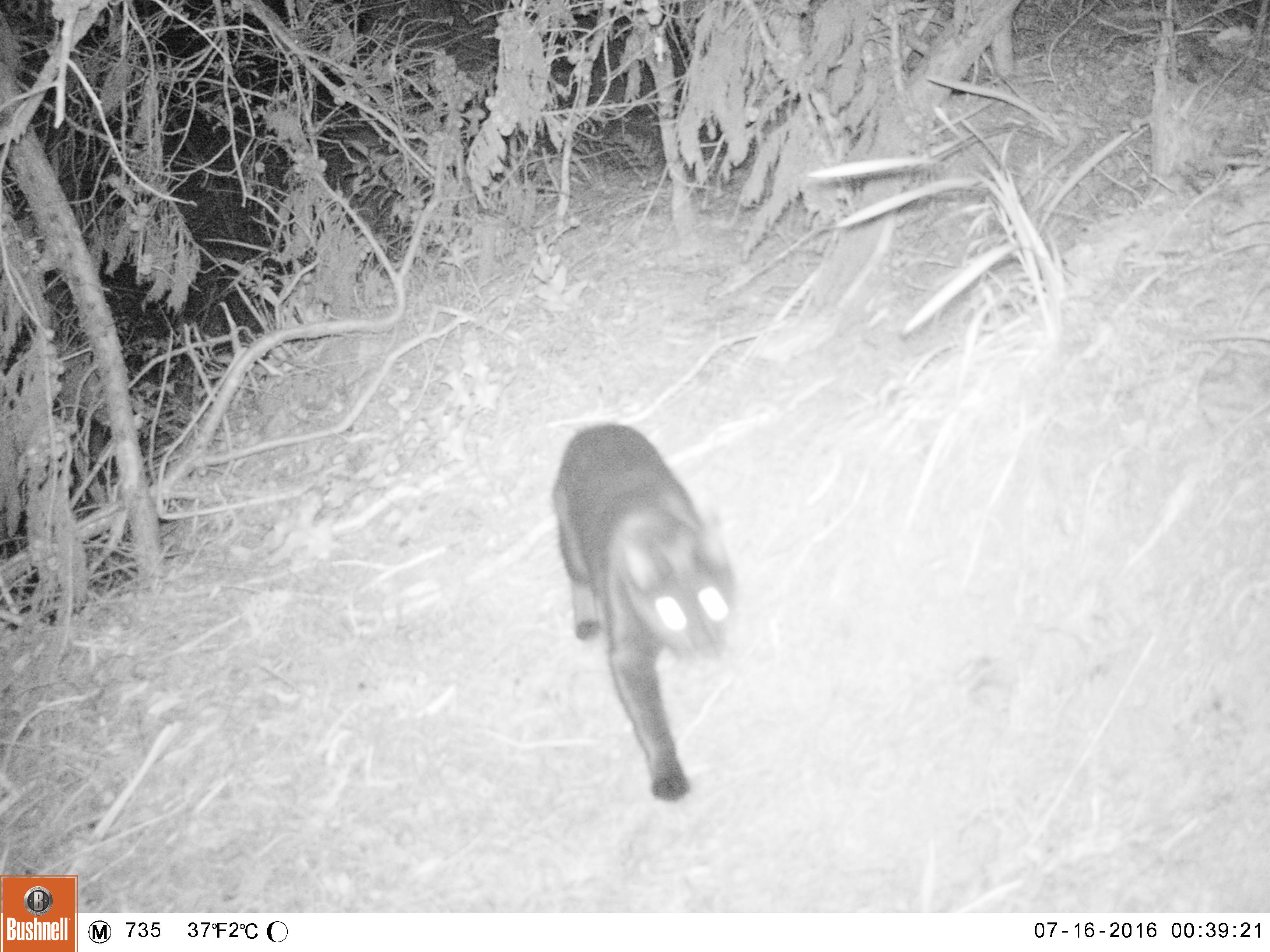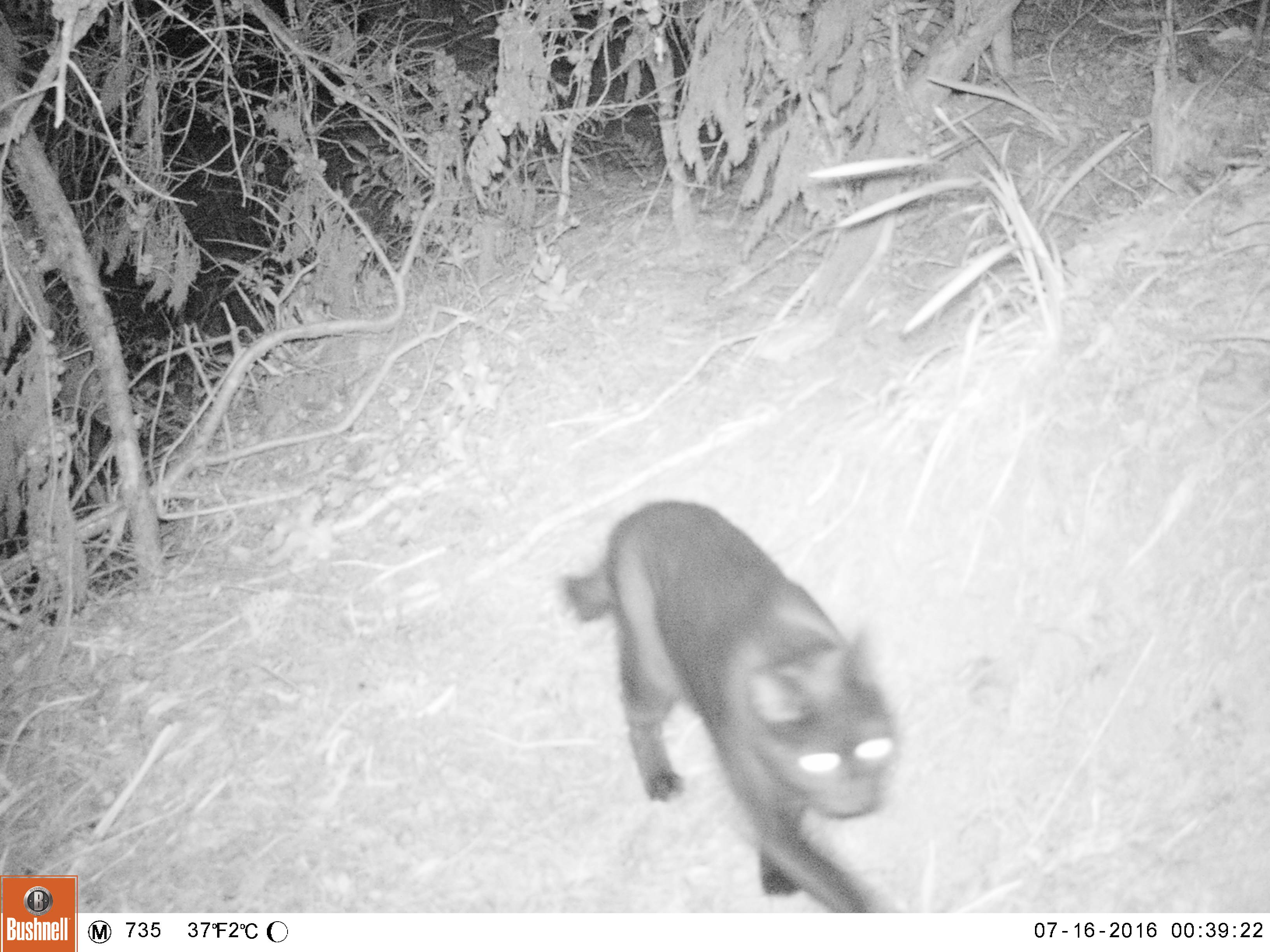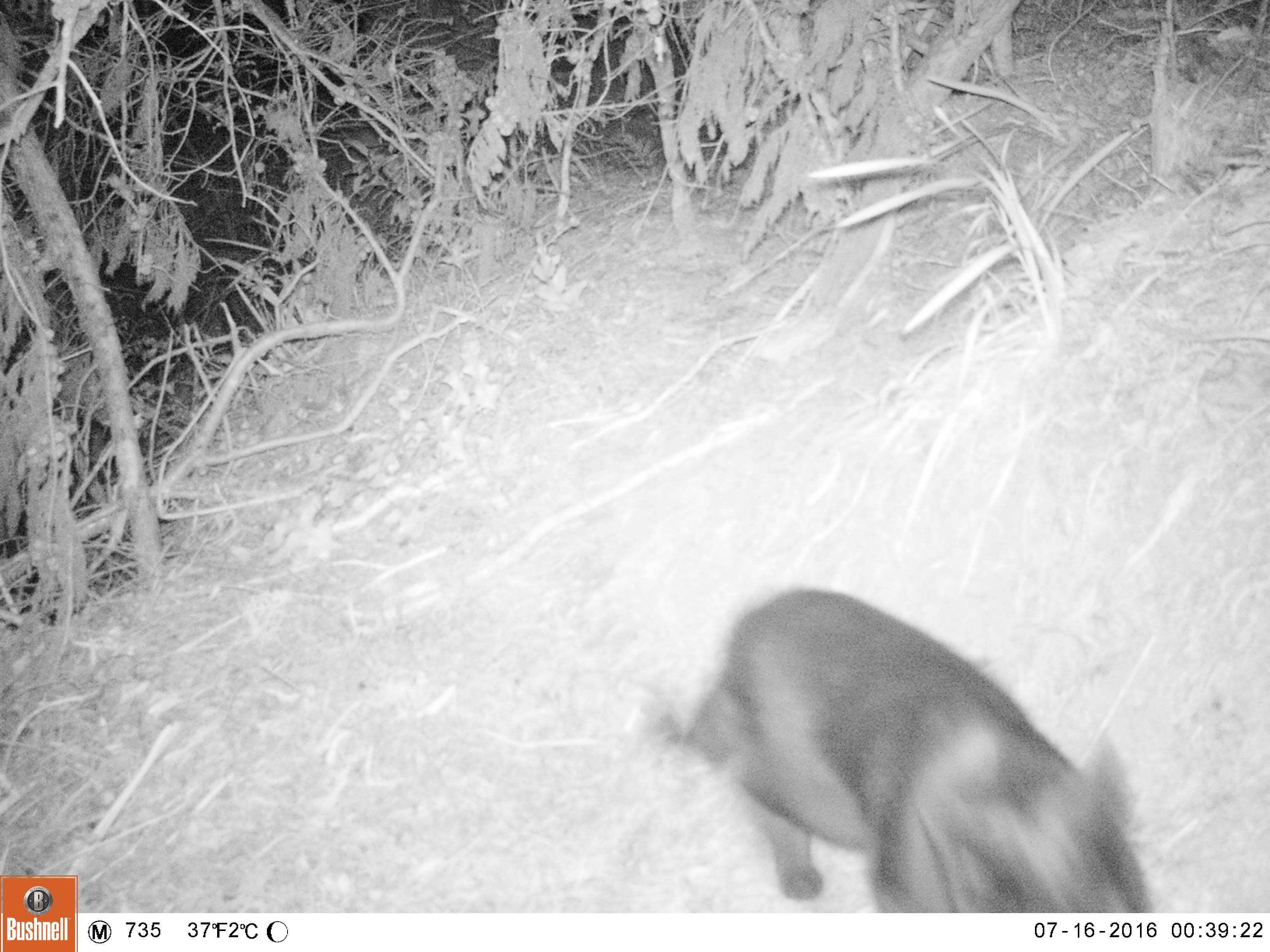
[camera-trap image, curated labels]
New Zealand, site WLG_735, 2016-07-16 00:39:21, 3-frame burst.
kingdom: Animalia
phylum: Chordata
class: Mammalia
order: Carnivora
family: Felidae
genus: Felis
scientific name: Felis catus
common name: domestic cat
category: cat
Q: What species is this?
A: Cat (domestic cat) (Felis catus).